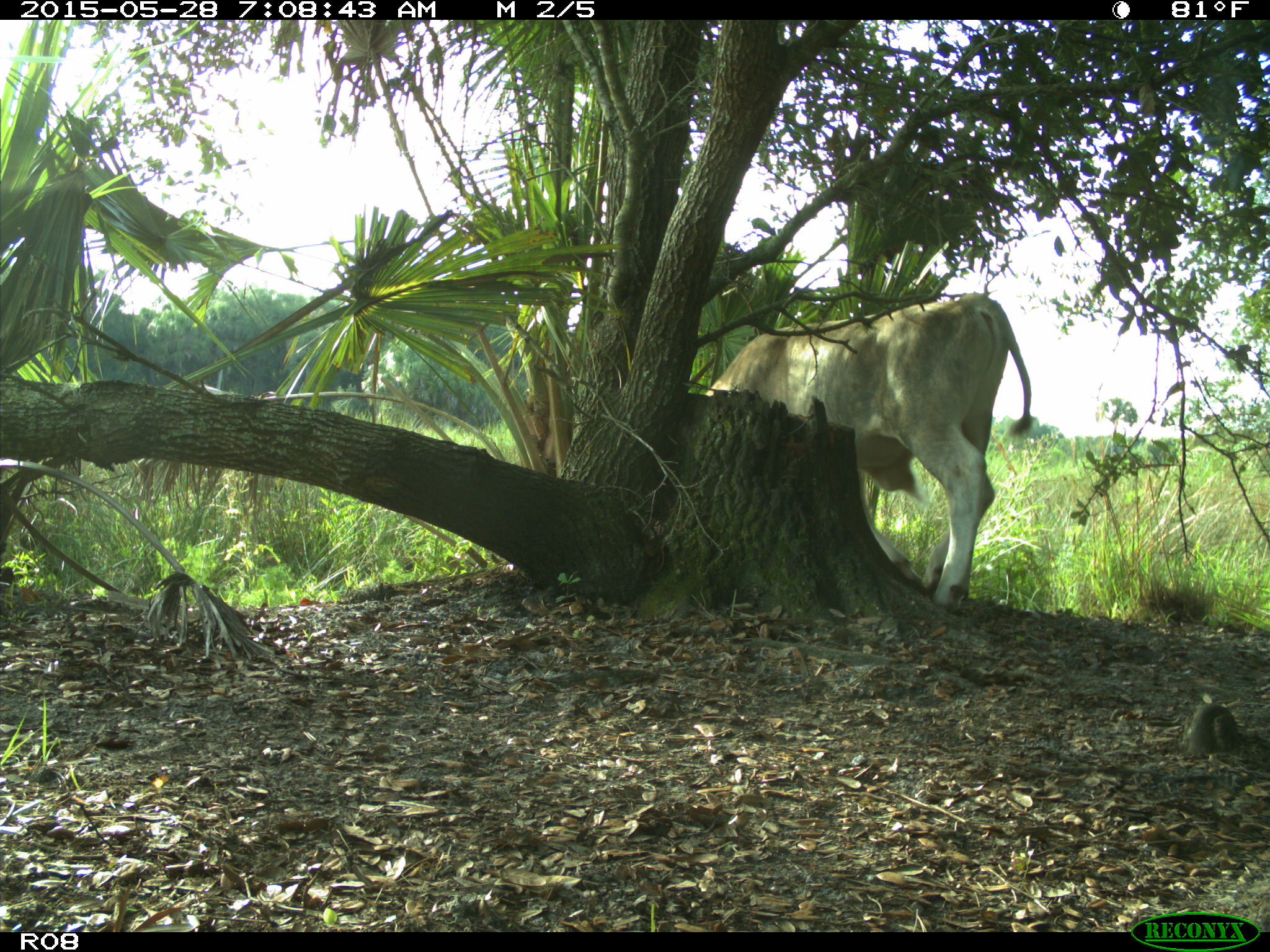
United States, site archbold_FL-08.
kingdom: Animalia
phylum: Chordata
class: Mammalia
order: Artiodactyla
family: Bovidae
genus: Bos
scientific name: Bos taurus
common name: domestic cow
Bos taurus (domestic cow).